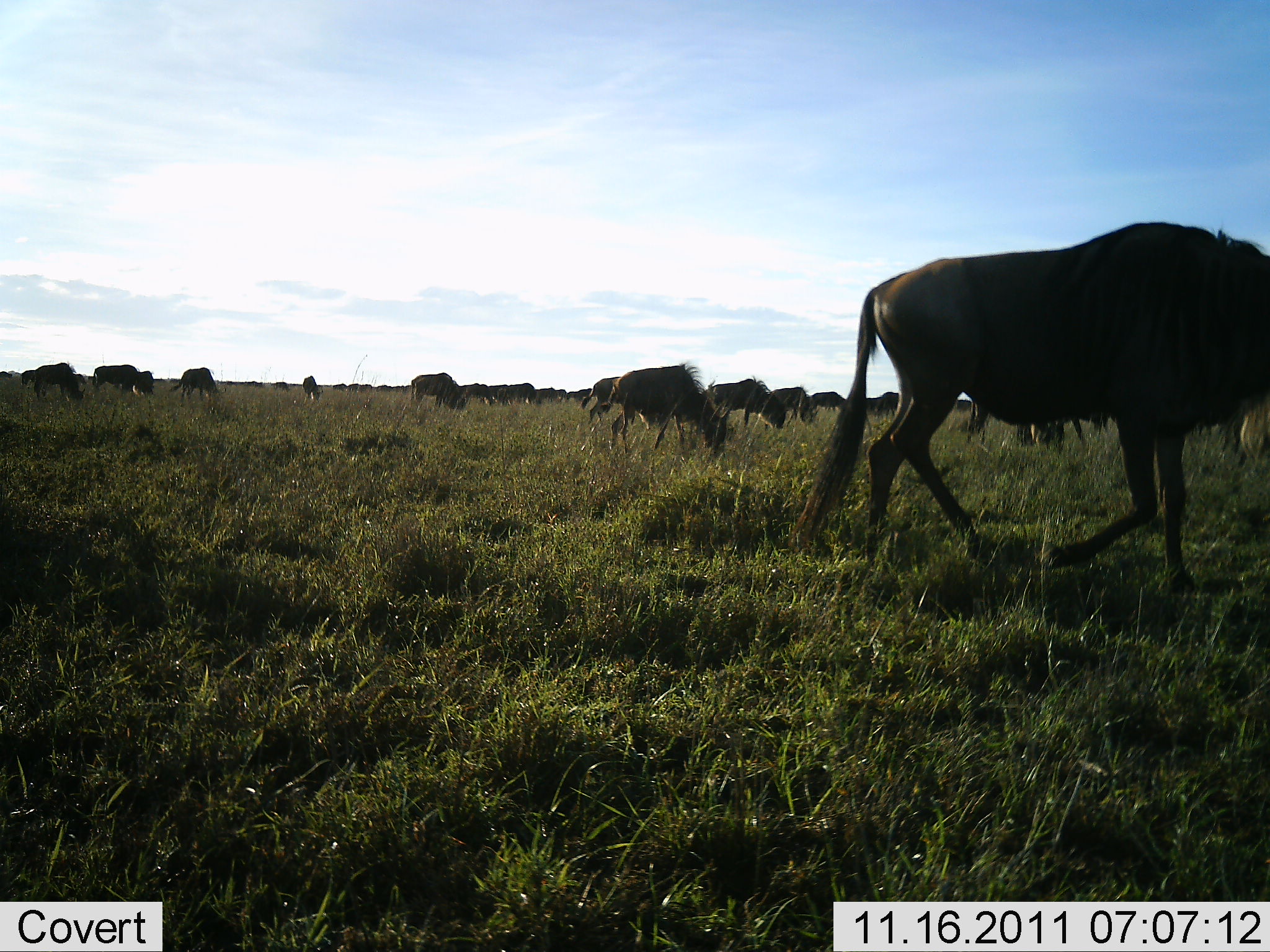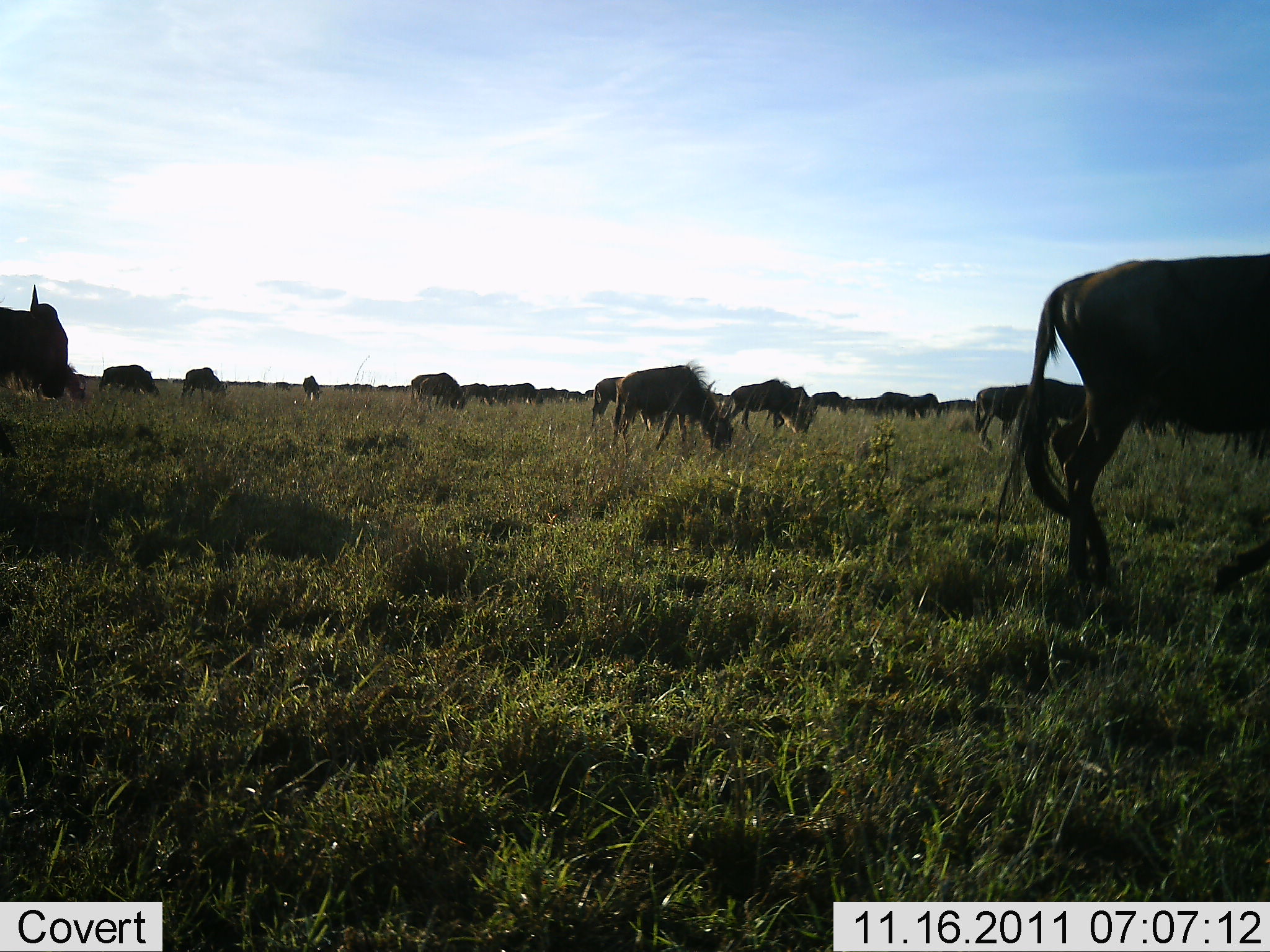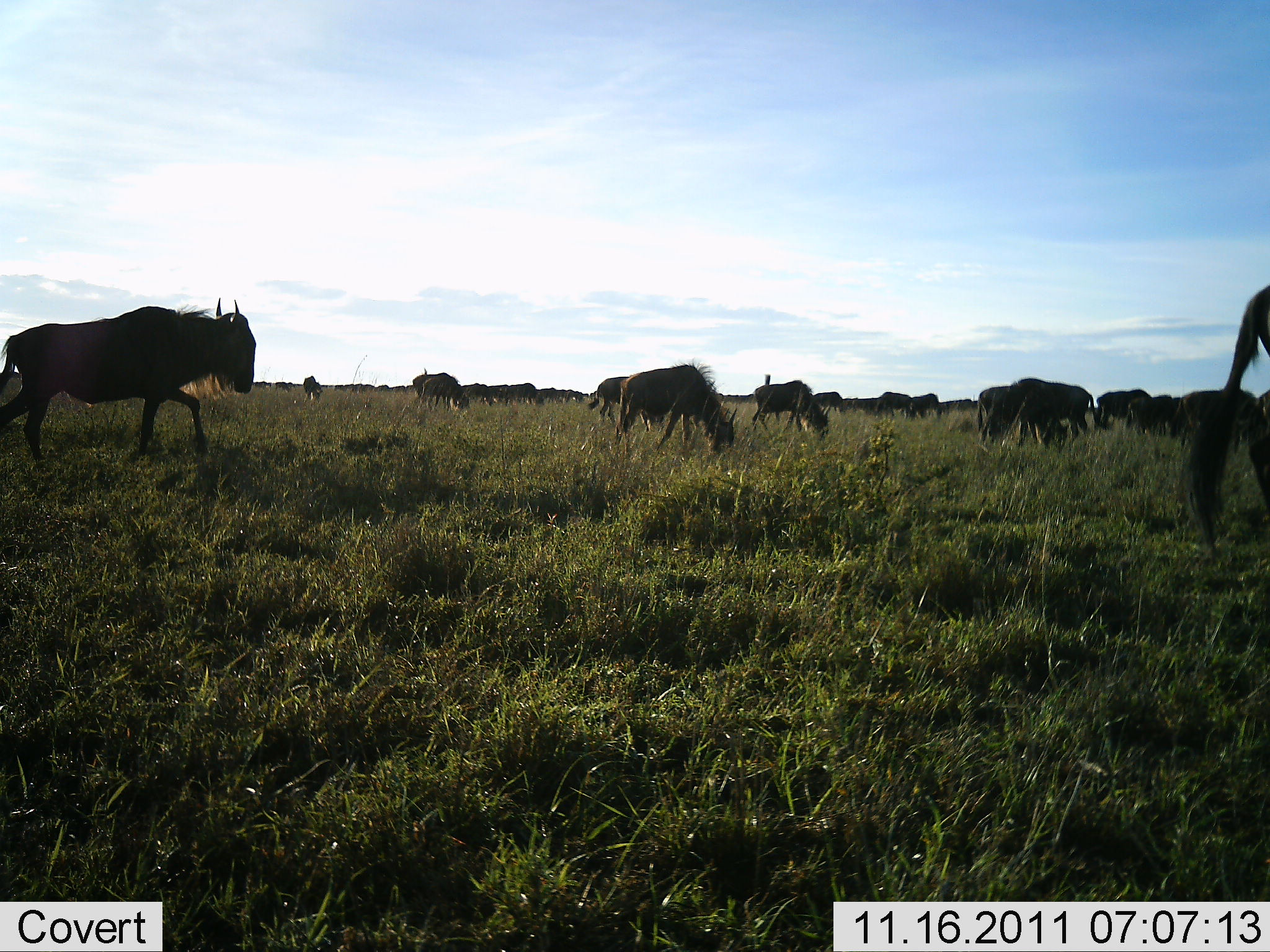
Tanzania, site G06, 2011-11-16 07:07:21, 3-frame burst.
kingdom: Animalia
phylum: Chordata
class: Mammalia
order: Artiodactyla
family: Bovidae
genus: Connochaetes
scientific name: Connochaetes taurinus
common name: blue wildebeest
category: wildebeest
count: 11-50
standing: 29%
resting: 0%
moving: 76%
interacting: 0%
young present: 0%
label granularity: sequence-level